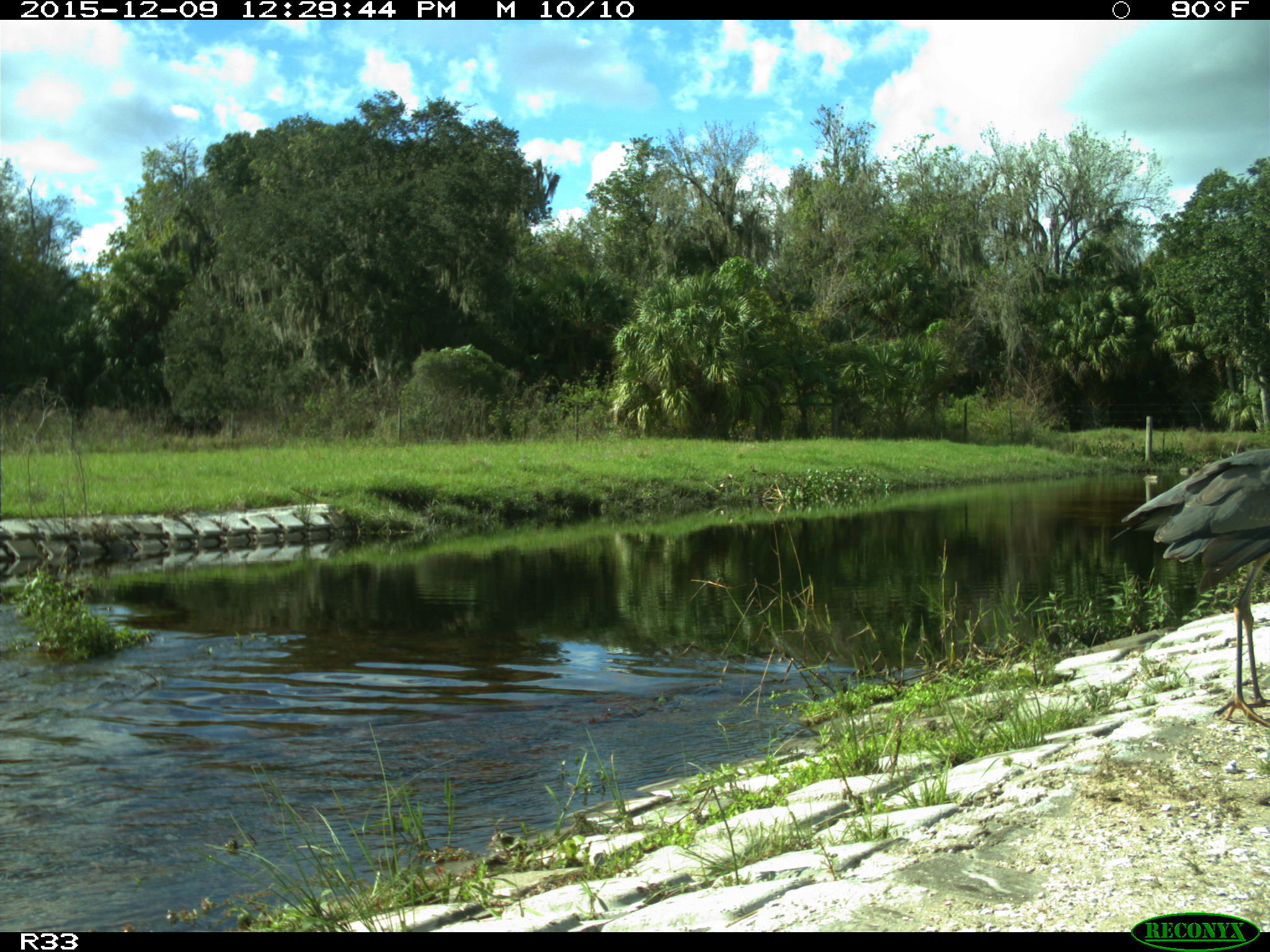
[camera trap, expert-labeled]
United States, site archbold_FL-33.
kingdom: Animalia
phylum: Chordata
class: Aves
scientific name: Aves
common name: birds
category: unidentified bird